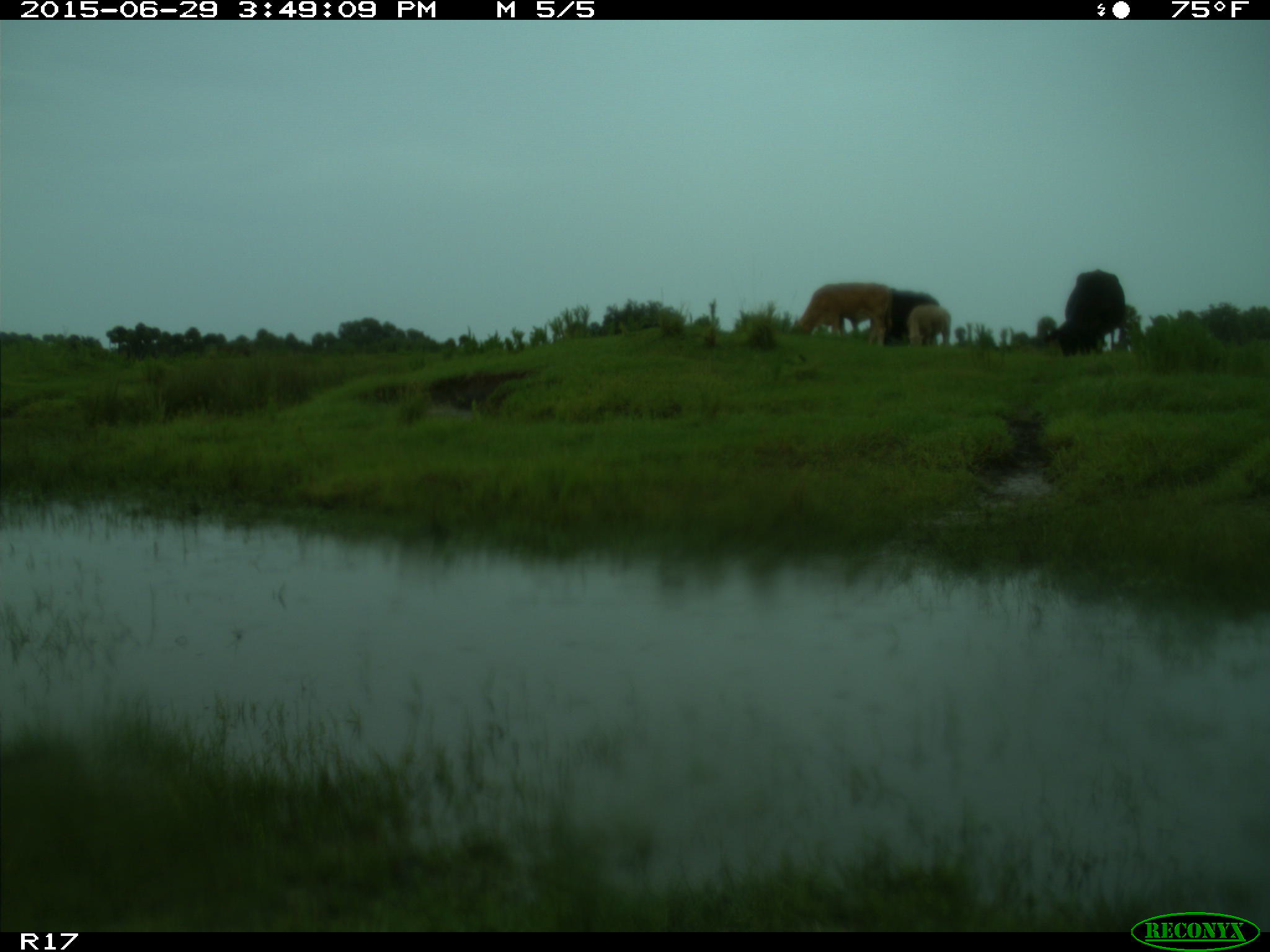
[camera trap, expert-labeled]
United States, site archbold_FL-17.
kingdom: Animalia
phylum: Chordata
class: Mammalia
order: Artiodactyla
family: Bovidae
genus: Bos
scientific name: Bos taurus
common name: domestic cow